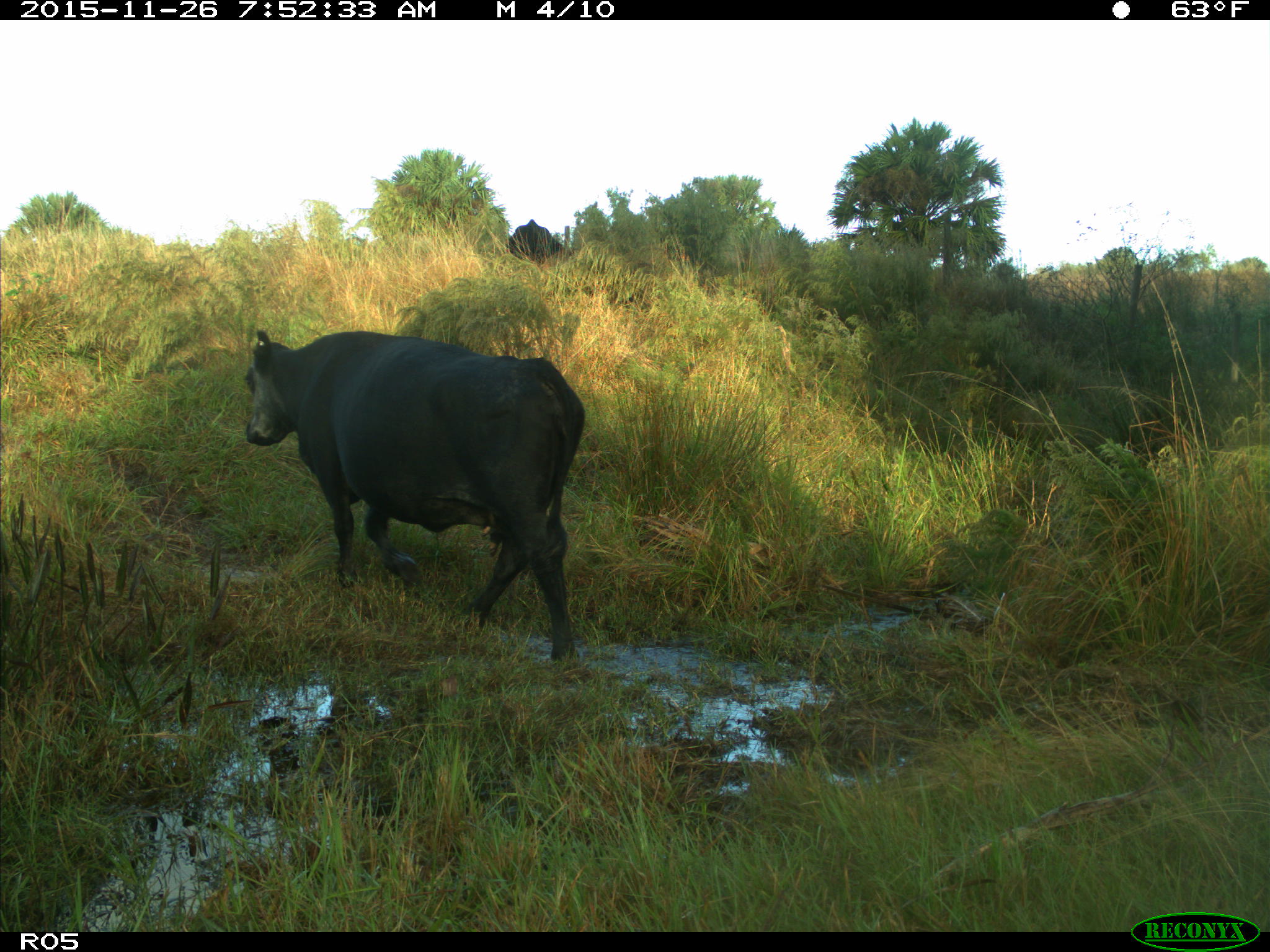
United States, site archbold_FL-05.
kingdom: Animalia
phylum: Chordata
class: Mammalia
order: Artiodactyla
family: Bovidae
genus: Bos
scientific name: Bos taurus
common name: domestic cow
Bos taurus (domestic cow).